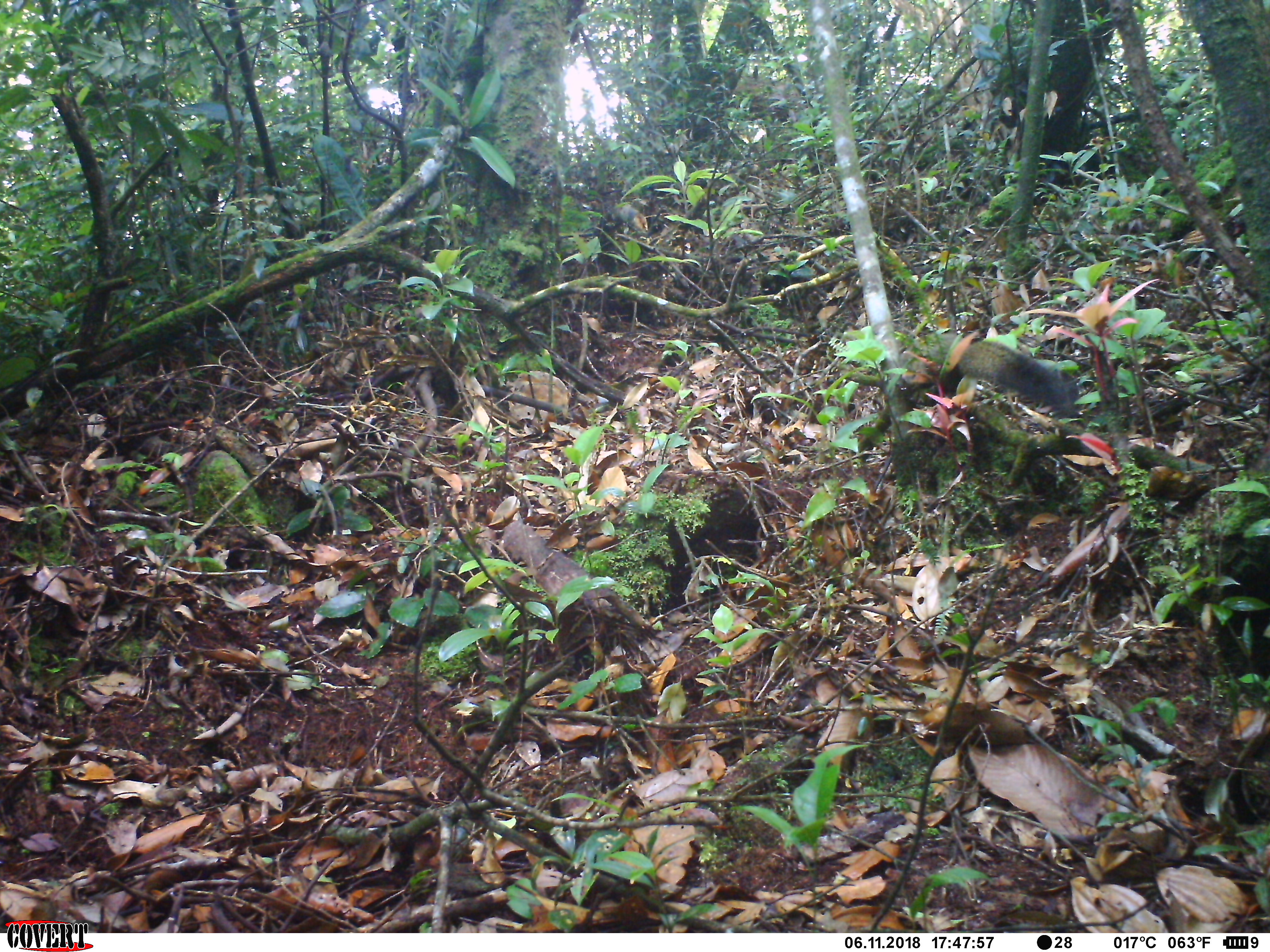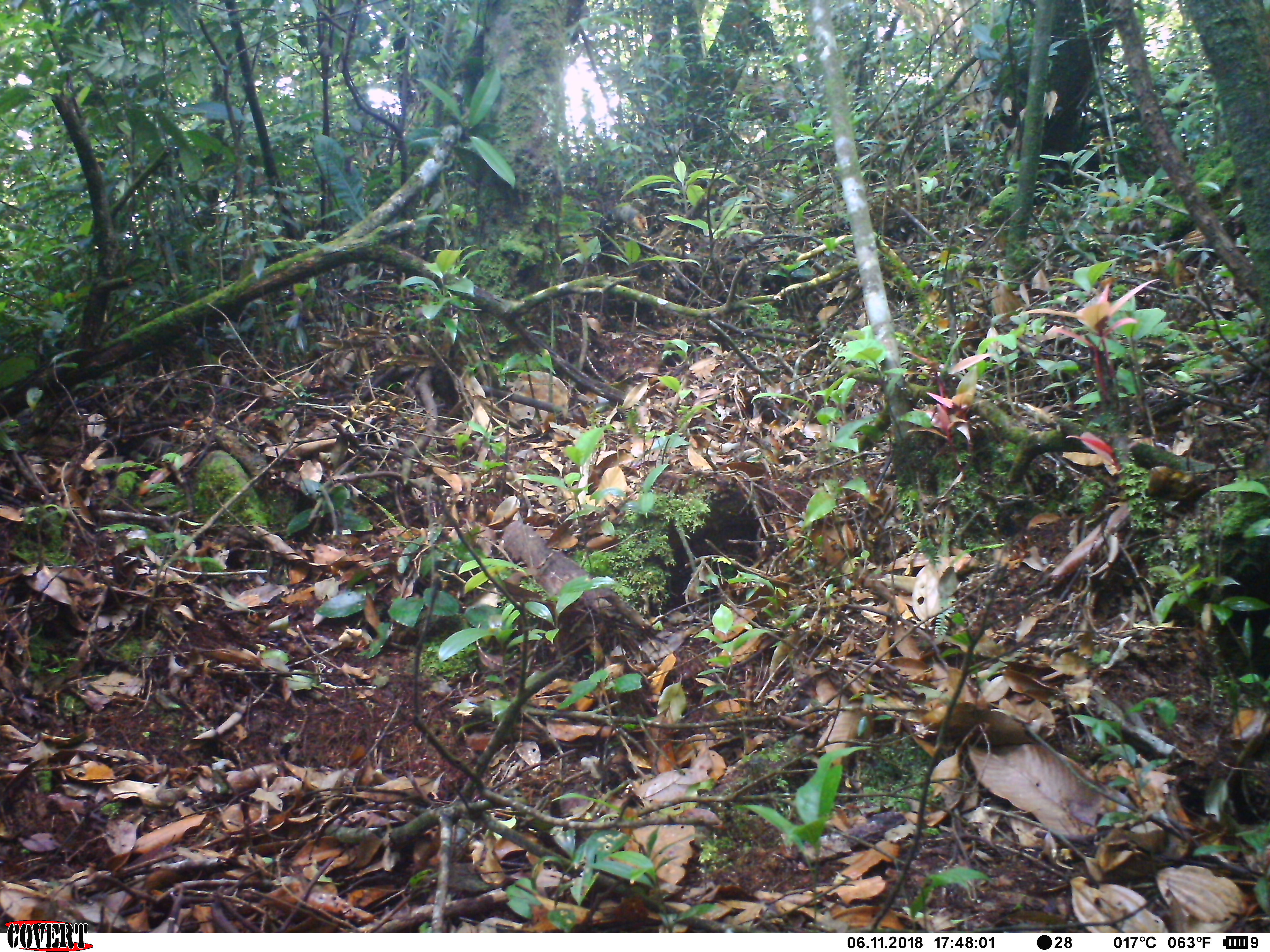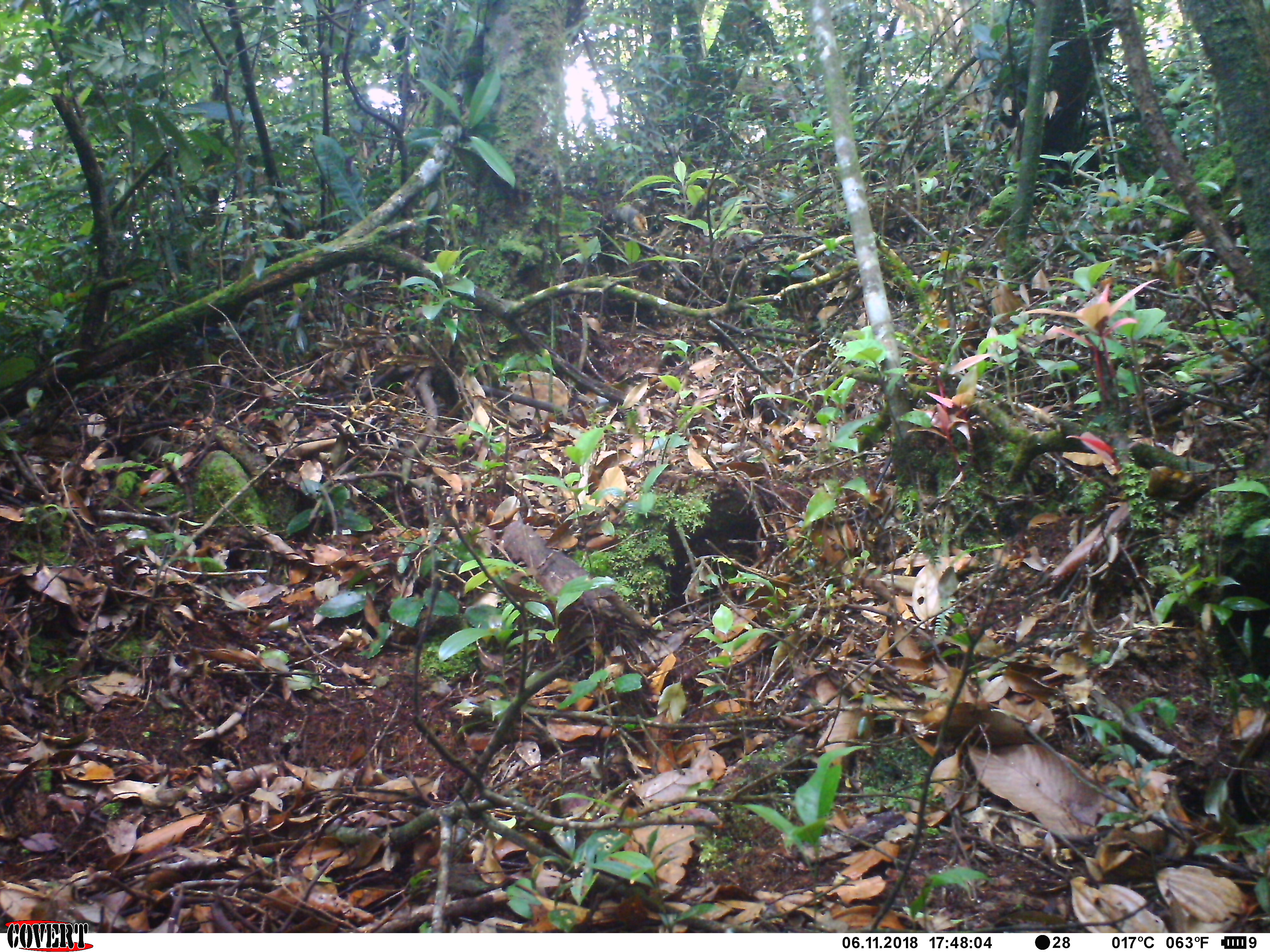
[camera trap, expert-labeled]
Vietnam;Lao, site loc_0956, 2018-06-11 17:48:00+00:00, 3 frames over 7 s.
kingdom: Animalia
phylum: Chordata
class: Mammalia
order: Rodentia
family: Sciuridae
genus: Sciurus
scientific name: Sciurus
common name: squirrel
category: unidentified squirrel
Unidentified squirrel (squirrel) (Sciurus). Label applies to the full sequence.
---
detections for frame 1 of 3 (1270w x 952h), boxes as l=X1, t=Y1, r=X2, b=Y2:
unidentified squirrel: l=919, t=332, r=1081, b=423